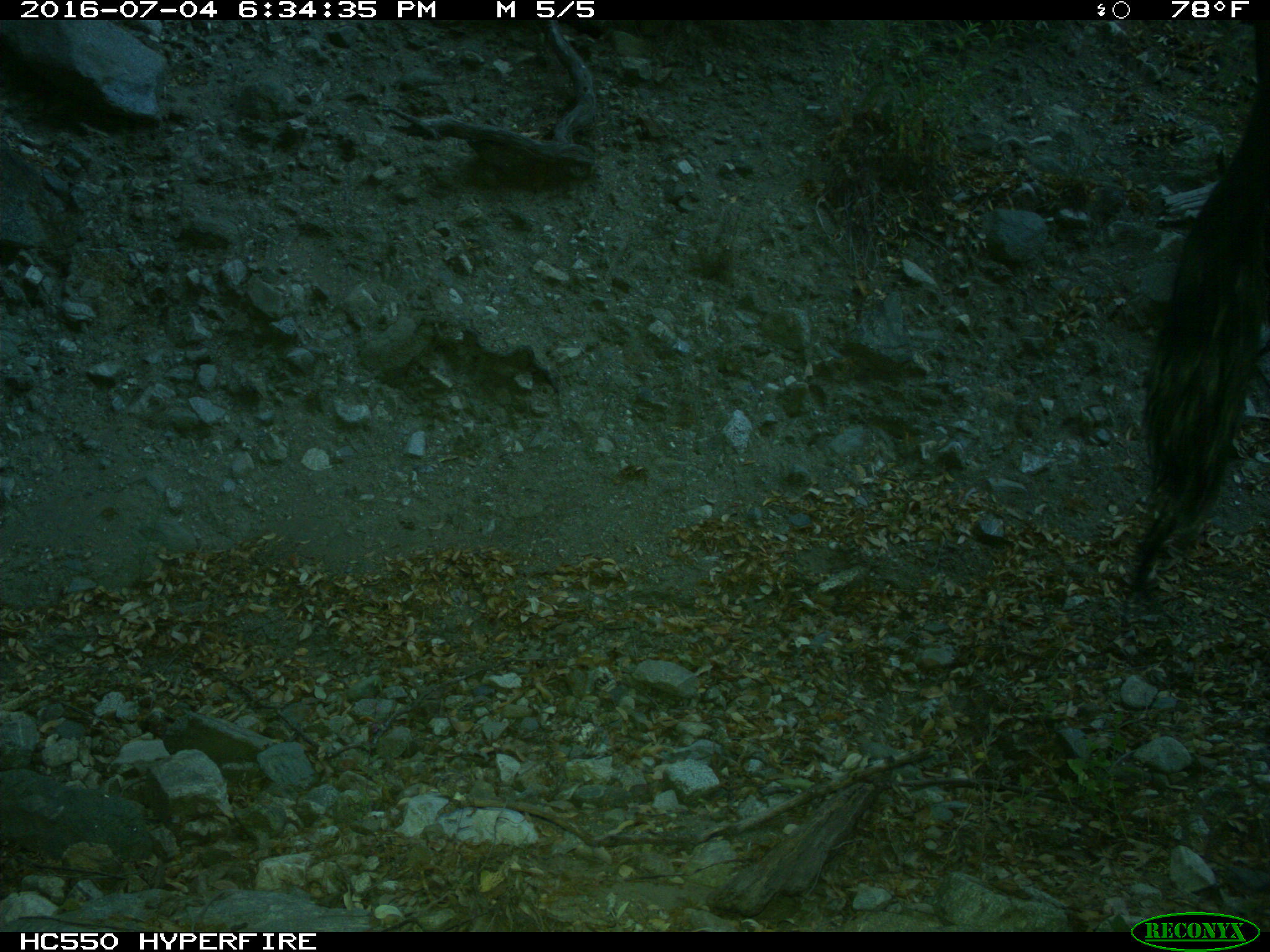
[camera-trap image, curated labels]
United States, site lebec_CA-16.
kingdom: Animalia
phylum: Chordata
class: Mammalia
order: Artiodactyla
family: Bovidae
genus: Bos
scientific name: Bos taurus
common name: domestic cow